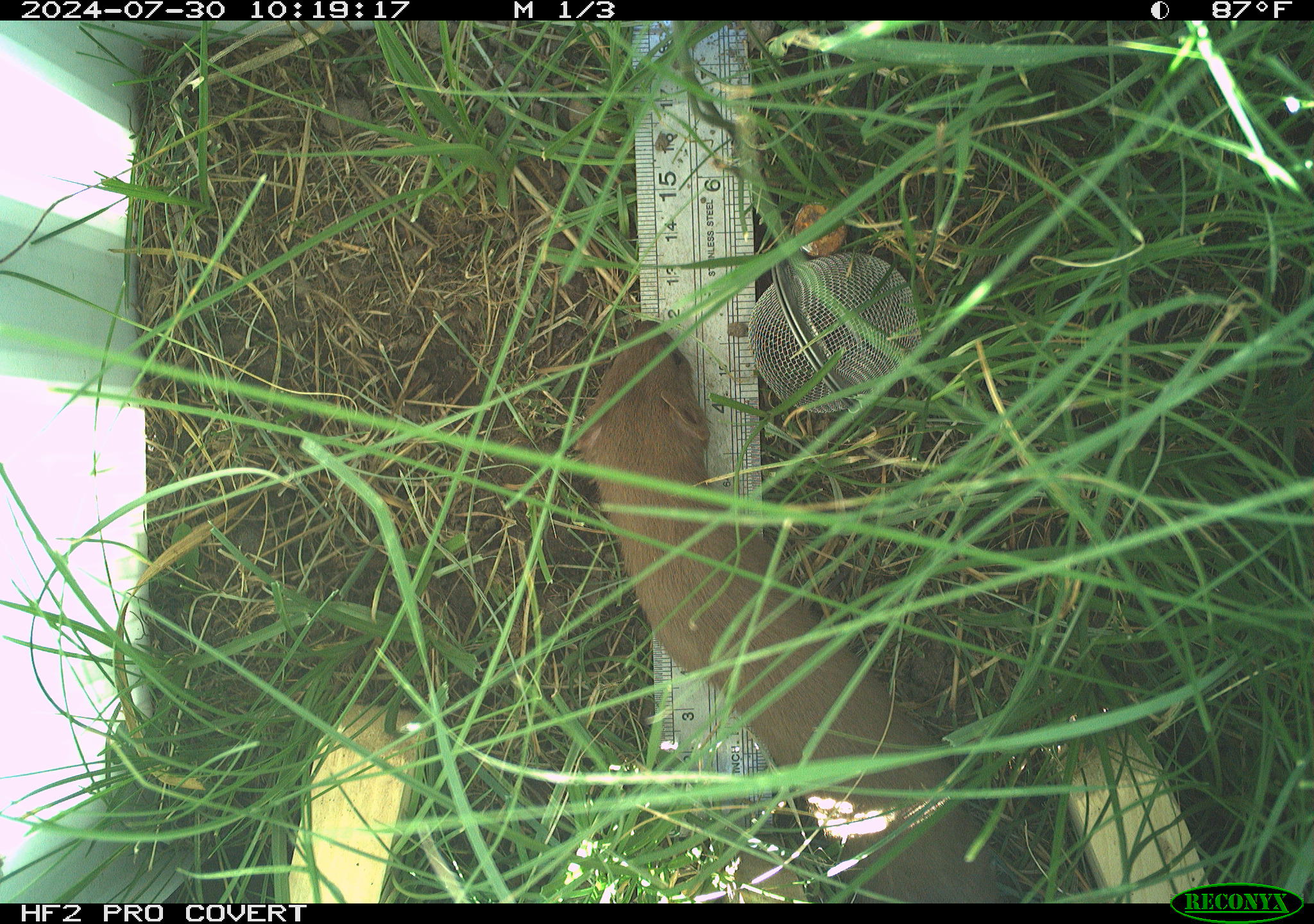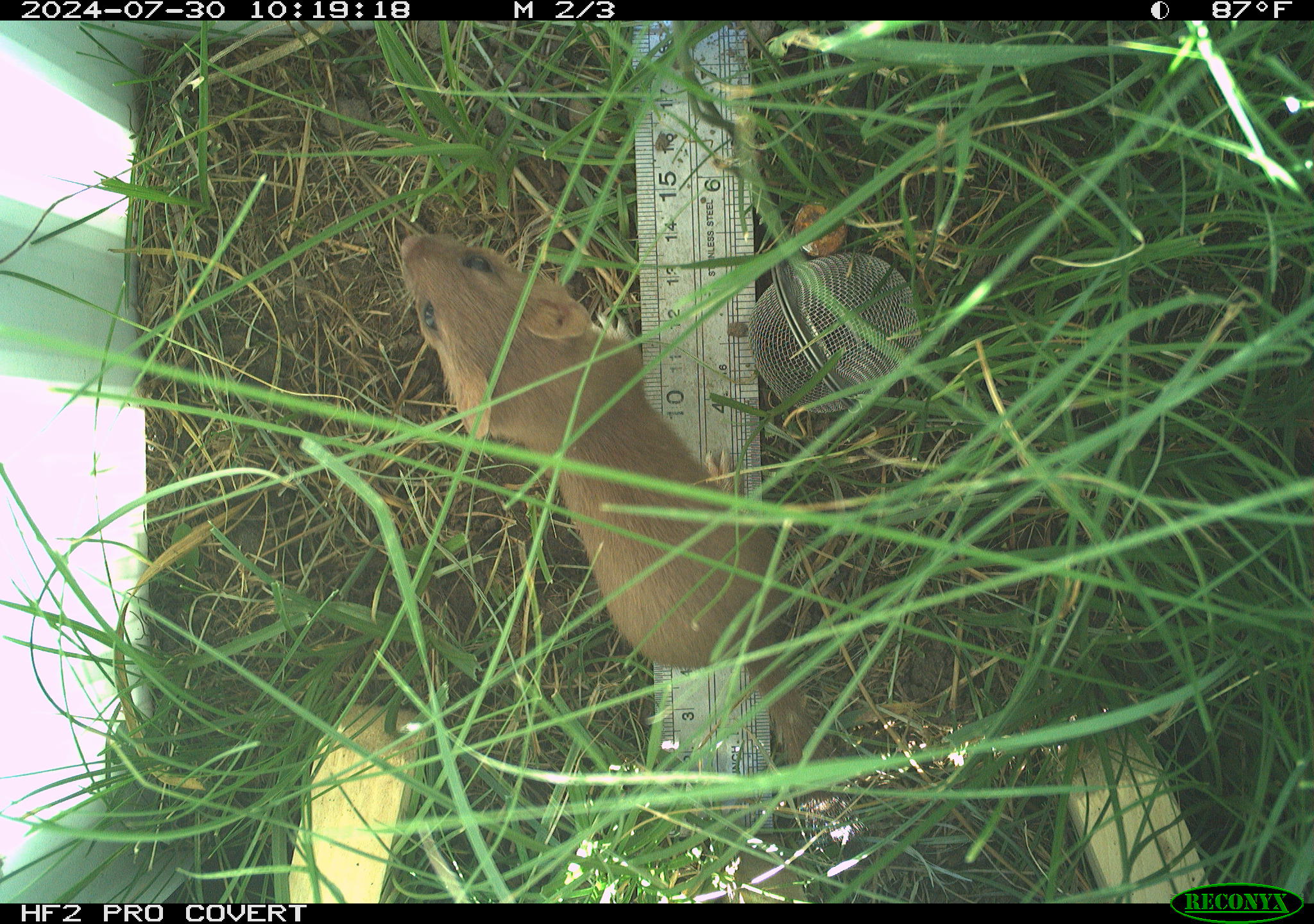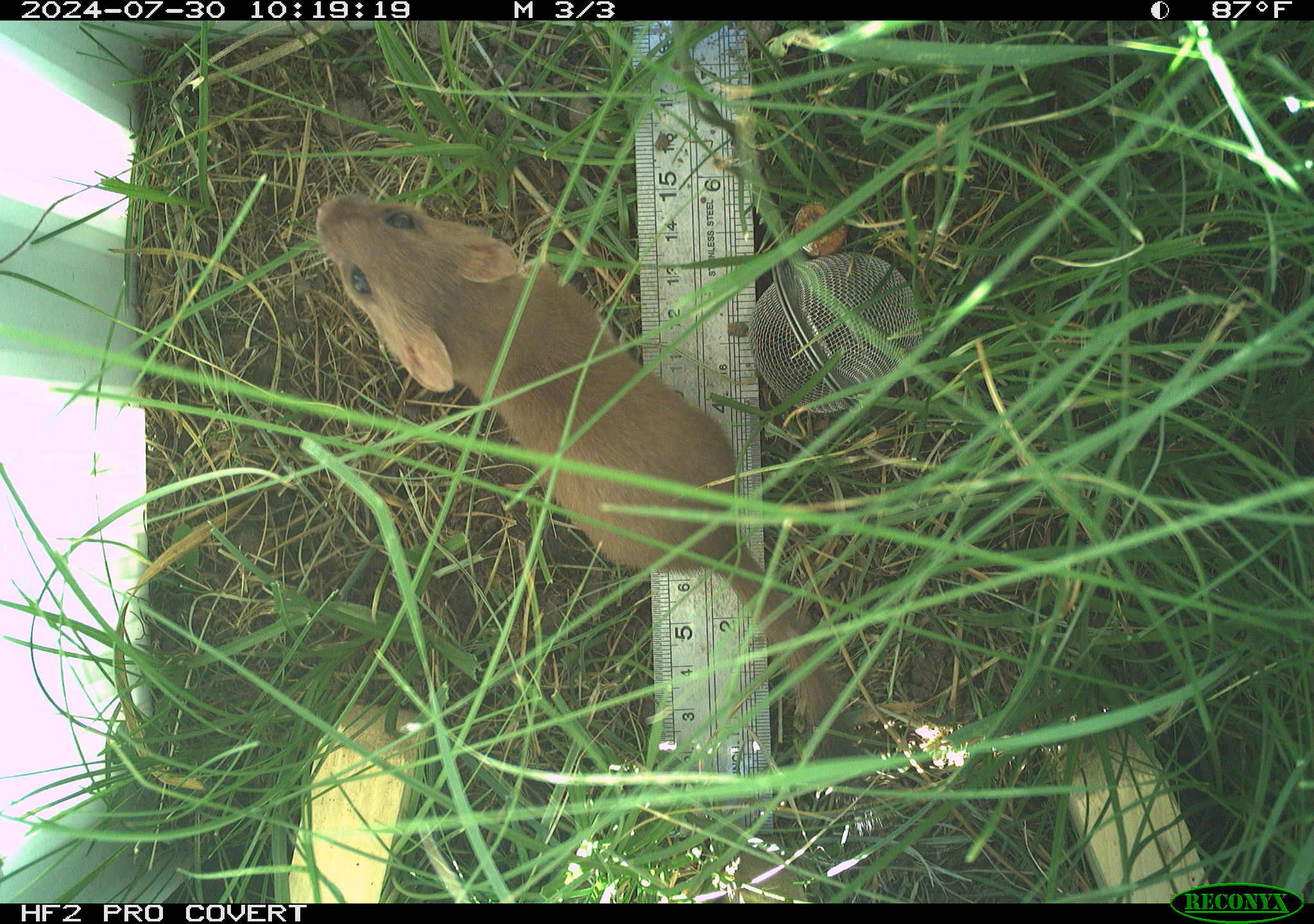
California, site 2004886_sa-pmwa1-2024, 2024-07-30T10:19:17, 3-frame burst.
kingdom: Animalia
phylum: Chordata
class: Mammalia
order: Carnivora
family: Mustelidae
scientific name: Mustelinae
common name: true weasels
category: mustelinae subfamily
Mustelinae subfamily (true weasels) (Mustelinae).